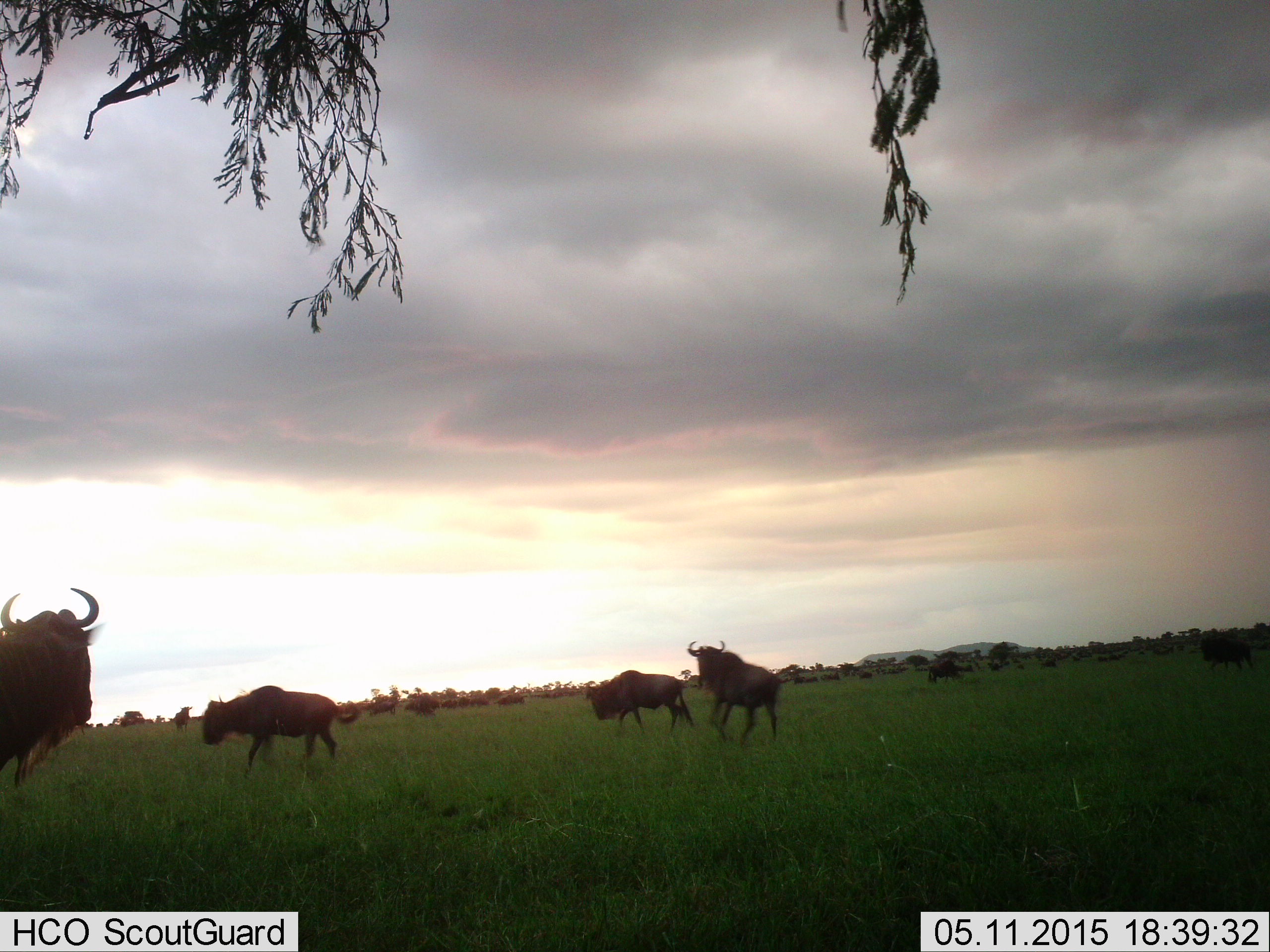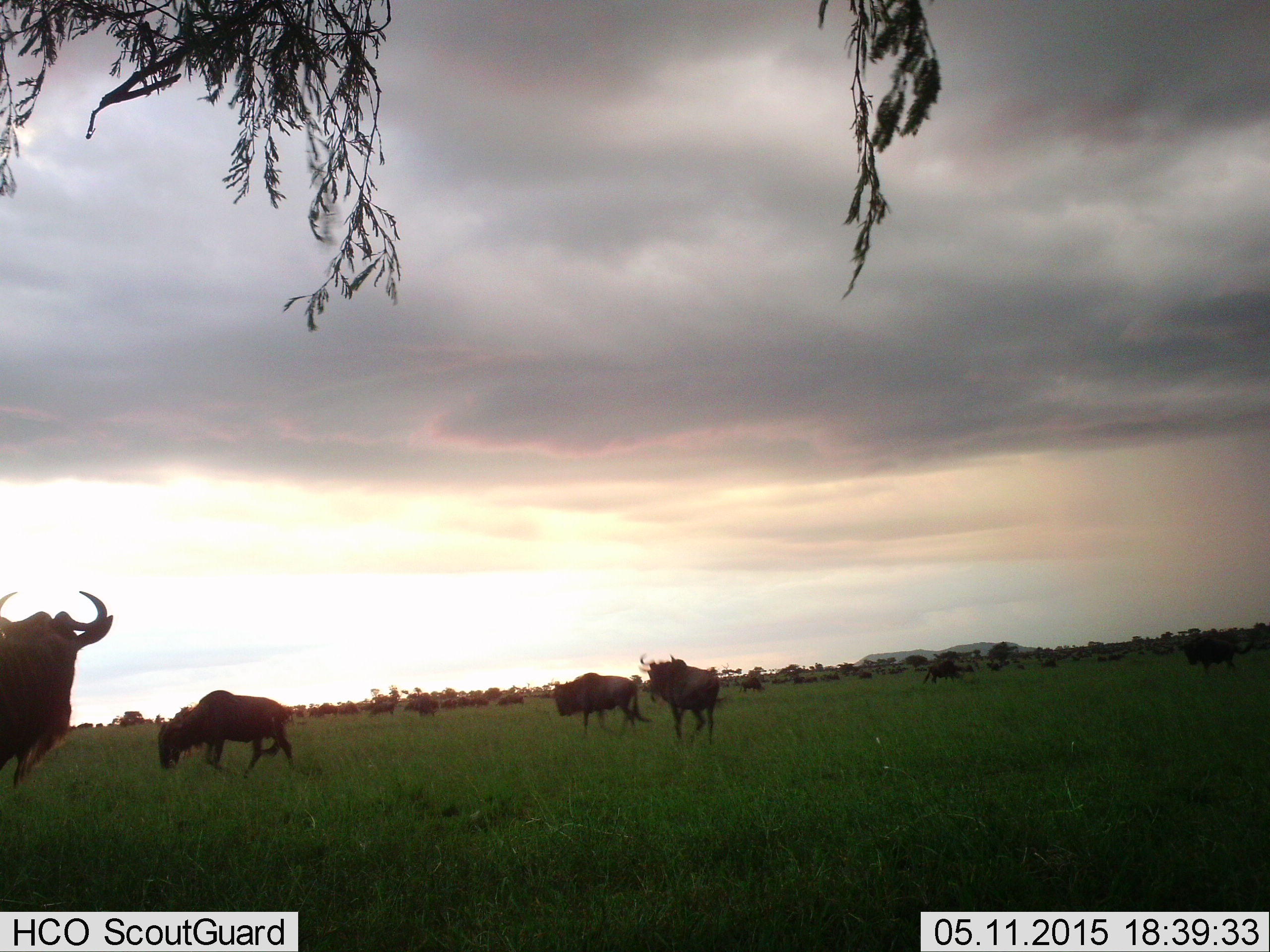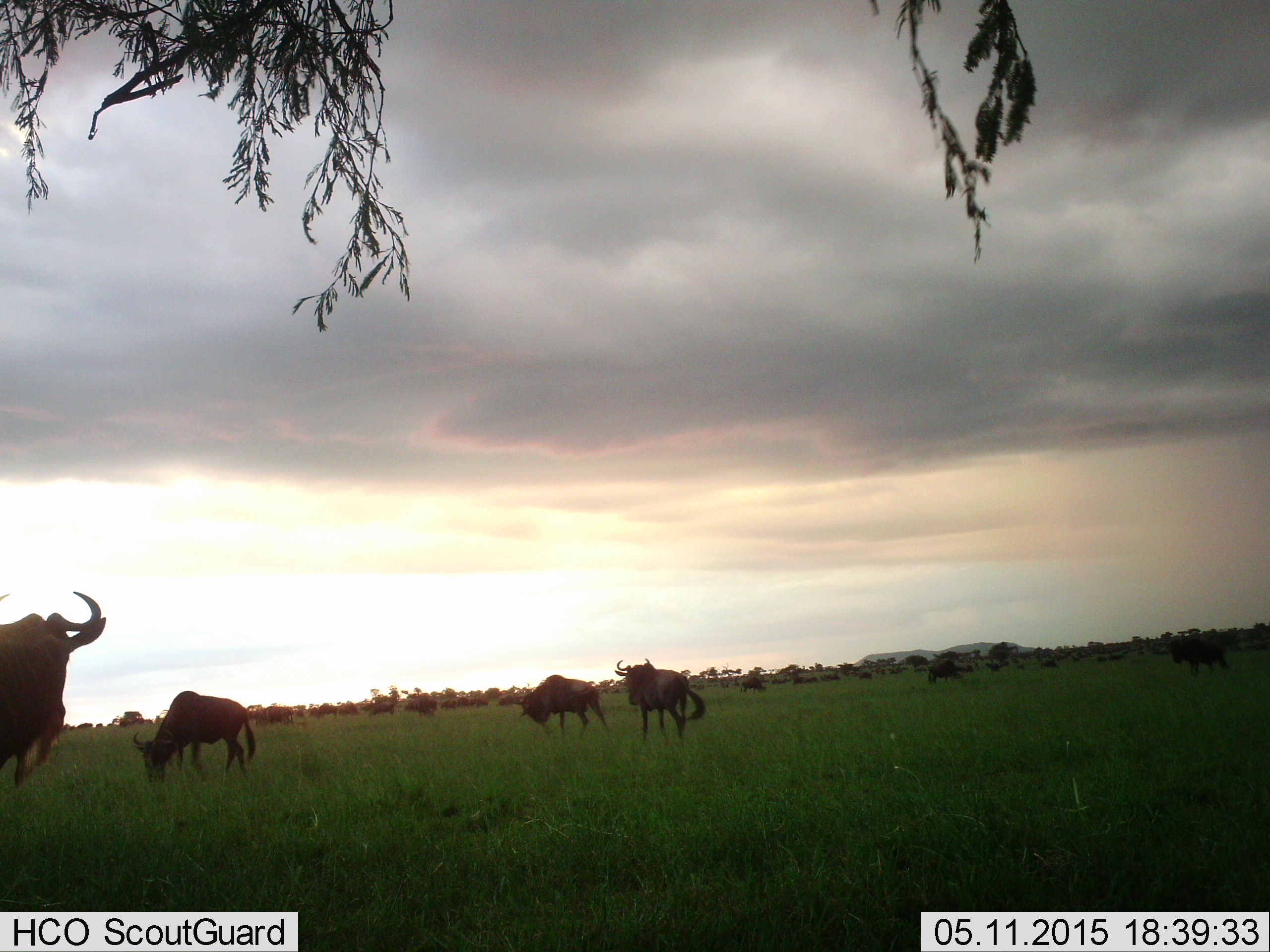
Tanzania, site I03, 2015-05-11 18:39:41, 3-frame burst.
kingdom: Animalia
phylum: Chordata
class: Mammalia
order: Artiodactyla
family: Bovidae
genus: Connochaetes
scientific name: Connochaetes taurinus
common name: blue wildebeest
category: wildebeest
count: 11-50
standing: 60%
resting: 20%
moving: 100%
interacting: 20%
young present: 10%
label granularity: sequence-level